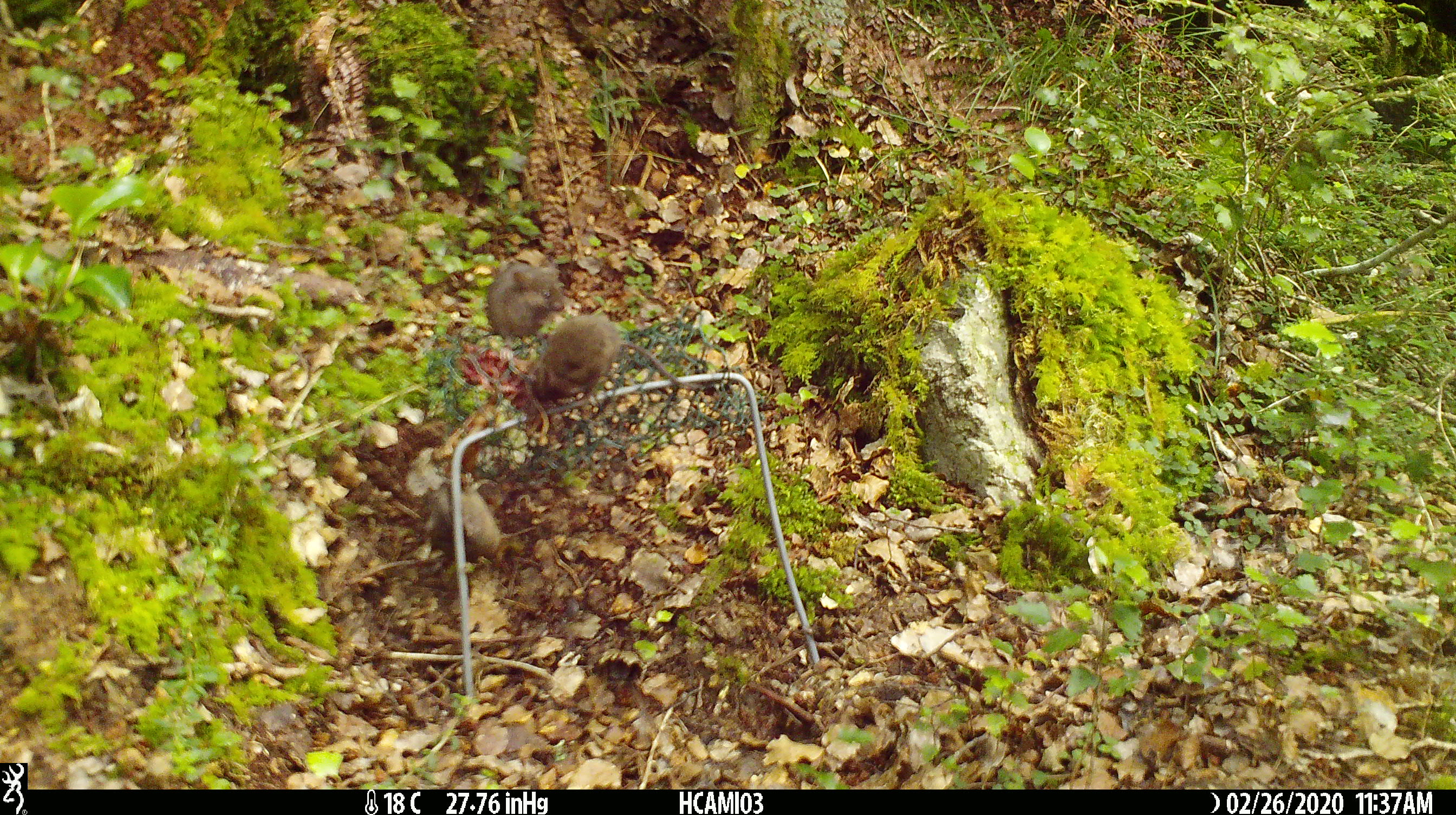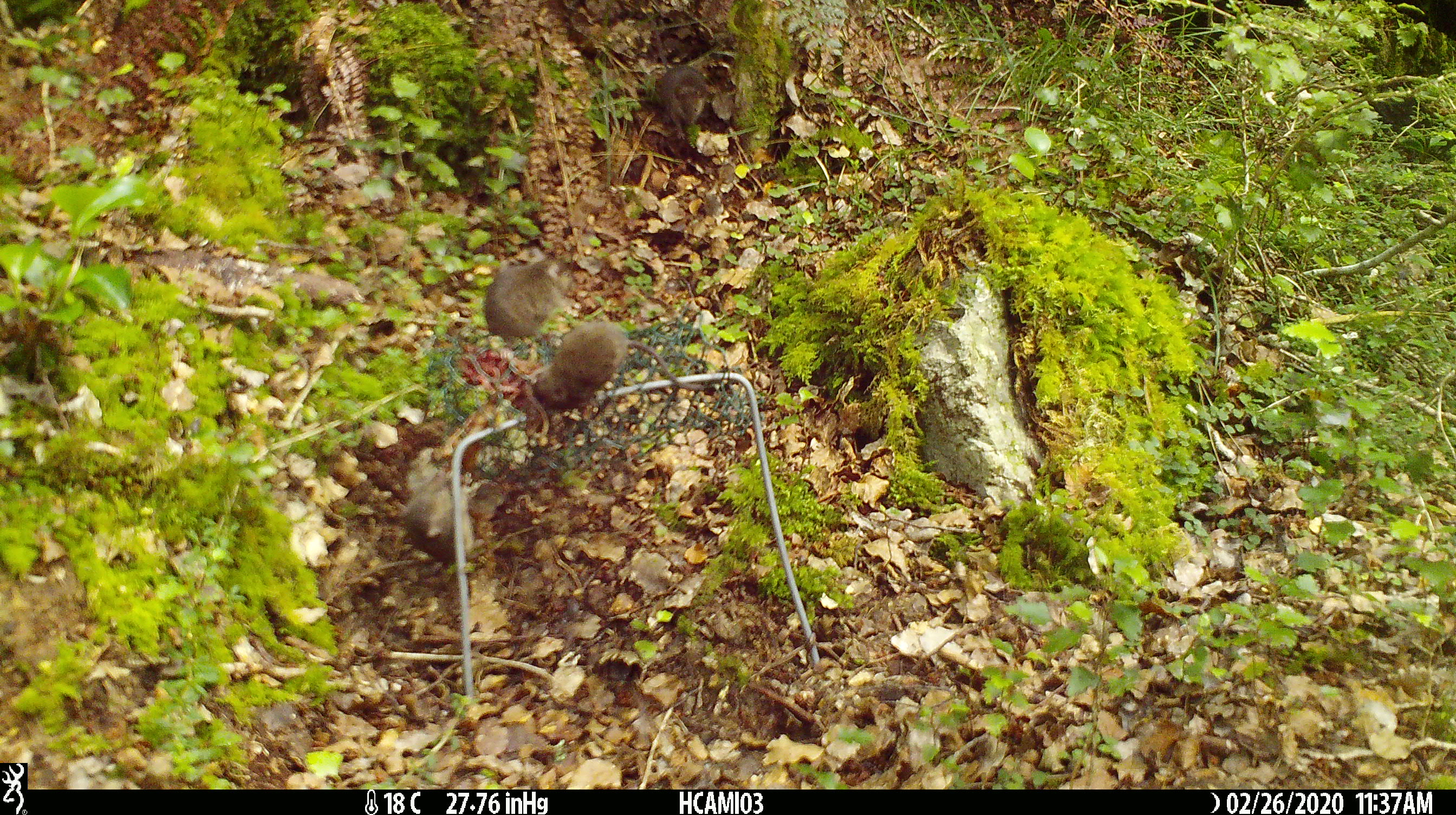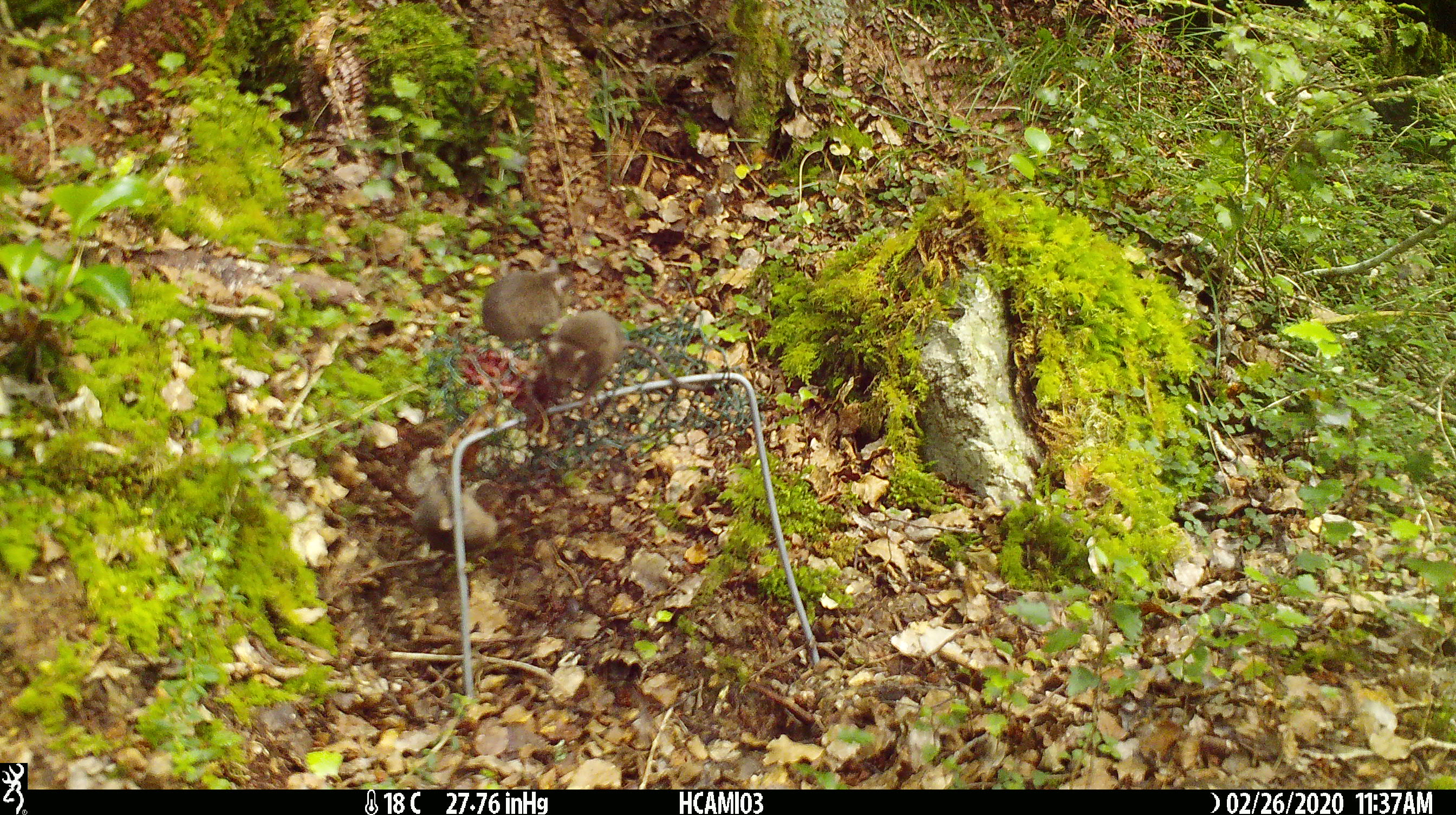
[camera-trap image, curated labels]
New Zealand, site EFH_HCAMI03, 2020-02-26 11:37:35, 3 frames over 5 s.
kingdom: Animalia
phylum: Chordata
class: Mammalia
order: Rodentia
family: Muridae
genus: Mus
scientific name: Mus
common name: mouse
Mouse (Mus).